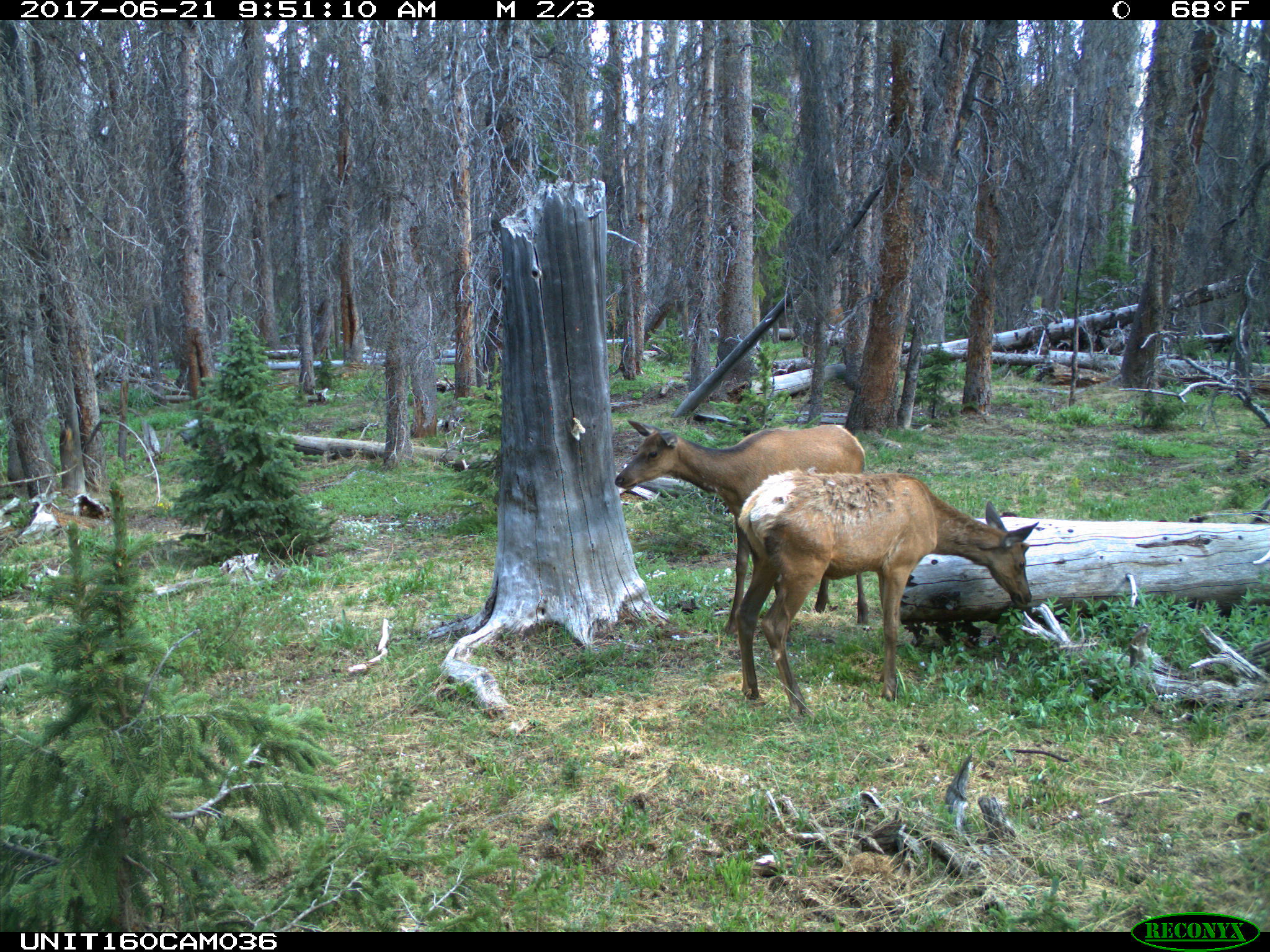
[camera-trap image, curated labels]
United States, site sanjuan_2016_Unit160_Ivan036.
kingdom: Animalia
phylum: Chordata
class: Mammalia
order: Artiodactyla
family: Cervidae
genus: Cervus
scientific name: Cervus elaphus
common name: red deer